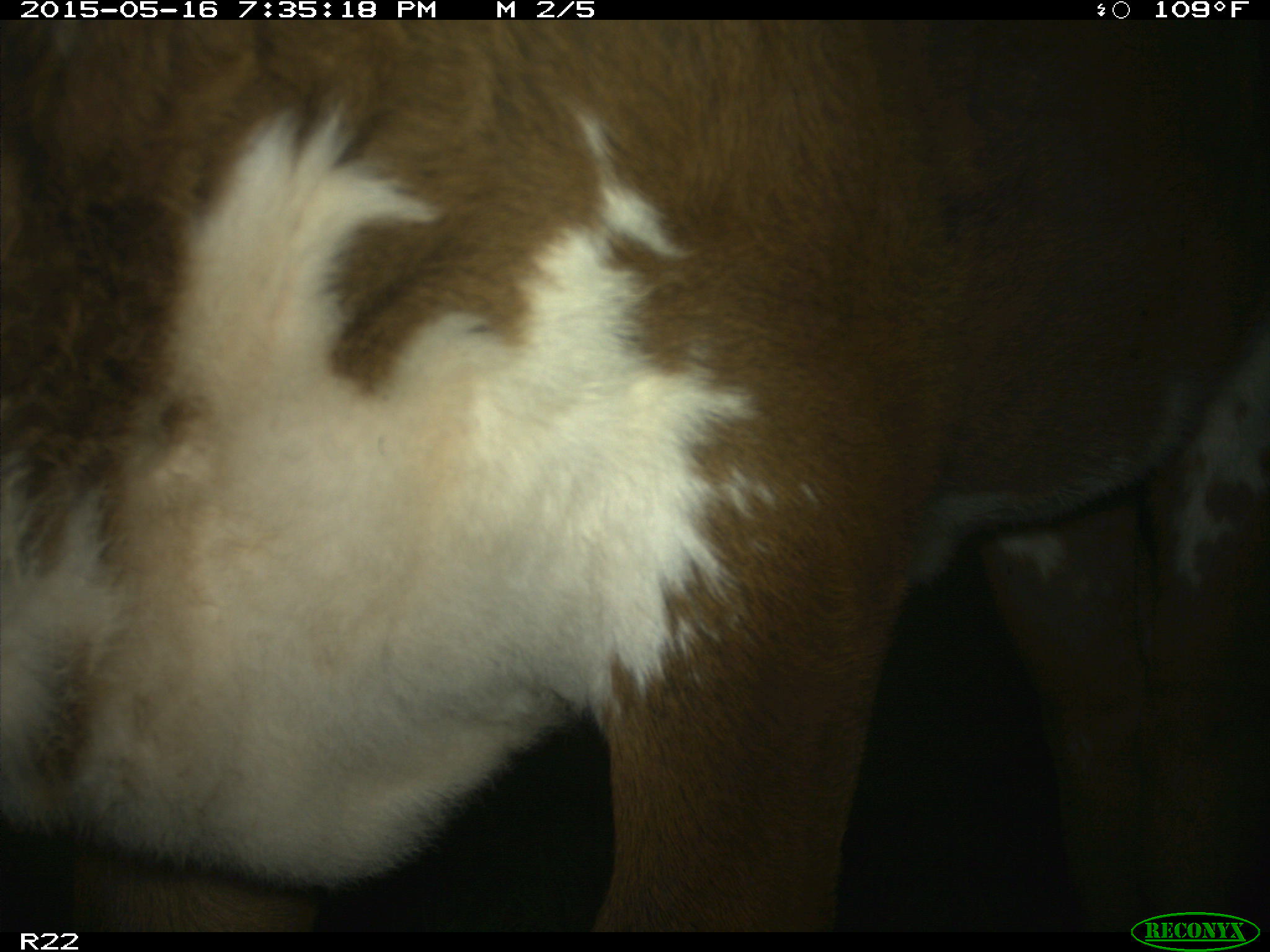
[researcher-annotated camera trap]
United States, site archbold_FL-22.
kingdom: Animalia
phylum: Chordata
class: Mammalia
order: Artiodactyla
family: Bovidae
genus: Bos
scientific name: Bos taurus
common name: domestic cow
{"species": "Bos taurus (domestic cow)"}